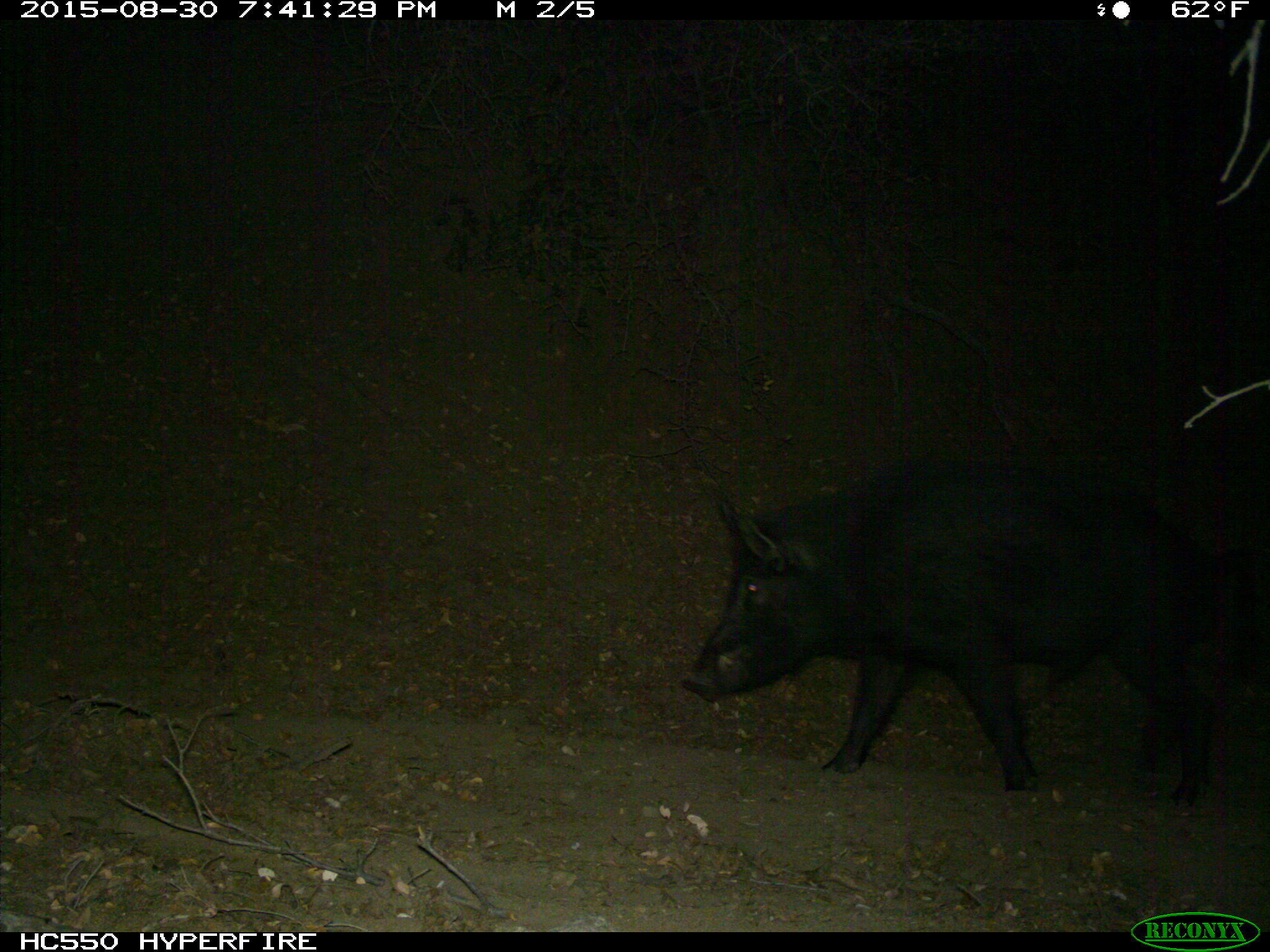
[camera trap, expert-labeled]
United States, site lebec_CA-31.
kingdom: Animalia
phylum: Chordata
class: Mammalia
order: Artiodactyla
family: Suidae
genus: Sus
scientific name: Sus scrofa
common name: wild boar